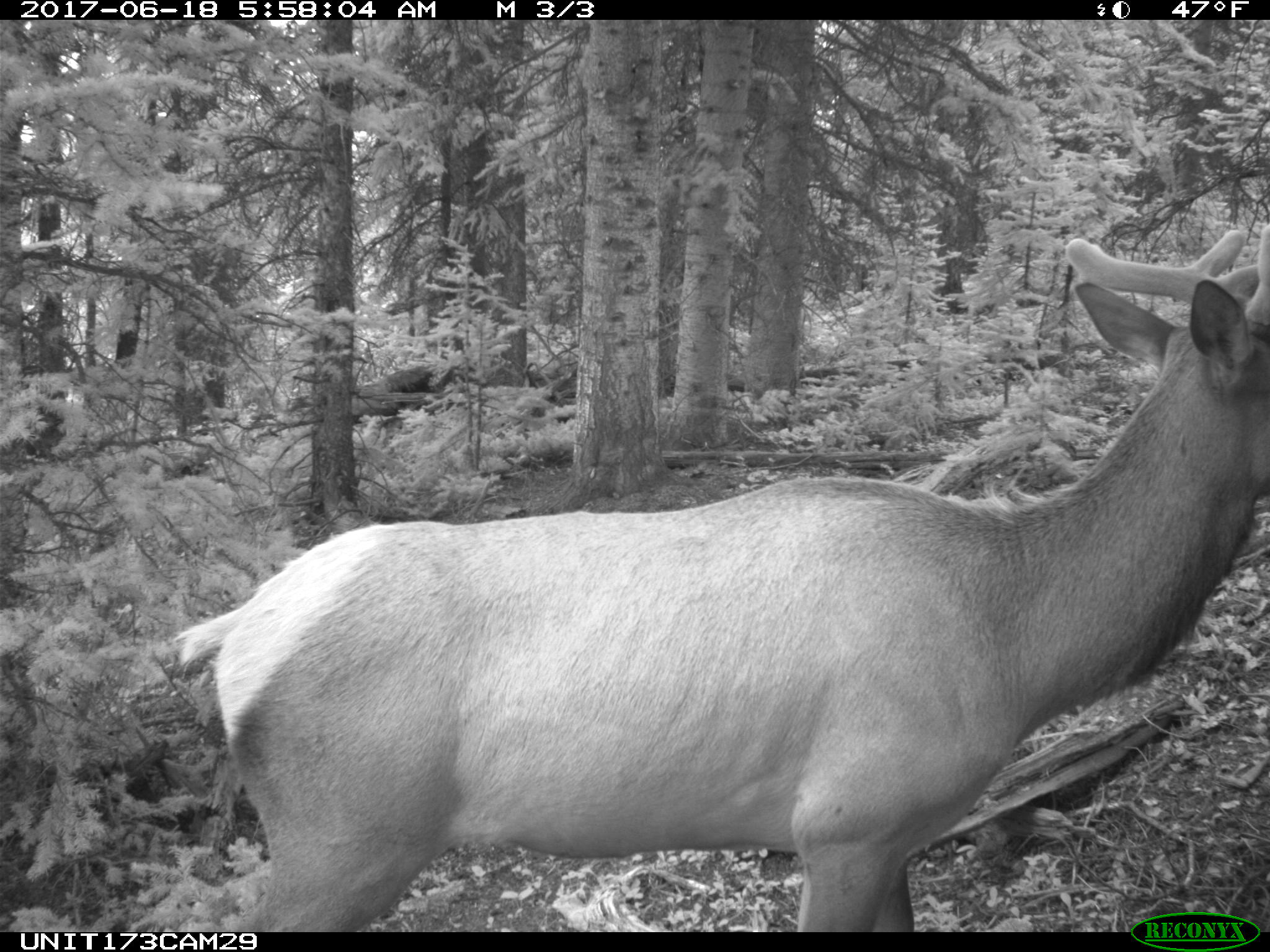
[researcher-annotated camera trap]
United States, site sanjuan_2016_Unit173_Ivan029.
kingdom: Animalia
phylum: Chordata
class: Mammalia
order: Artiodactyla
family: Cervidae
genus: Cervus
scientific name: Cervus elaphus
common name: red deer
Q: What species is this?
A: Cervus elaphus (red deer).